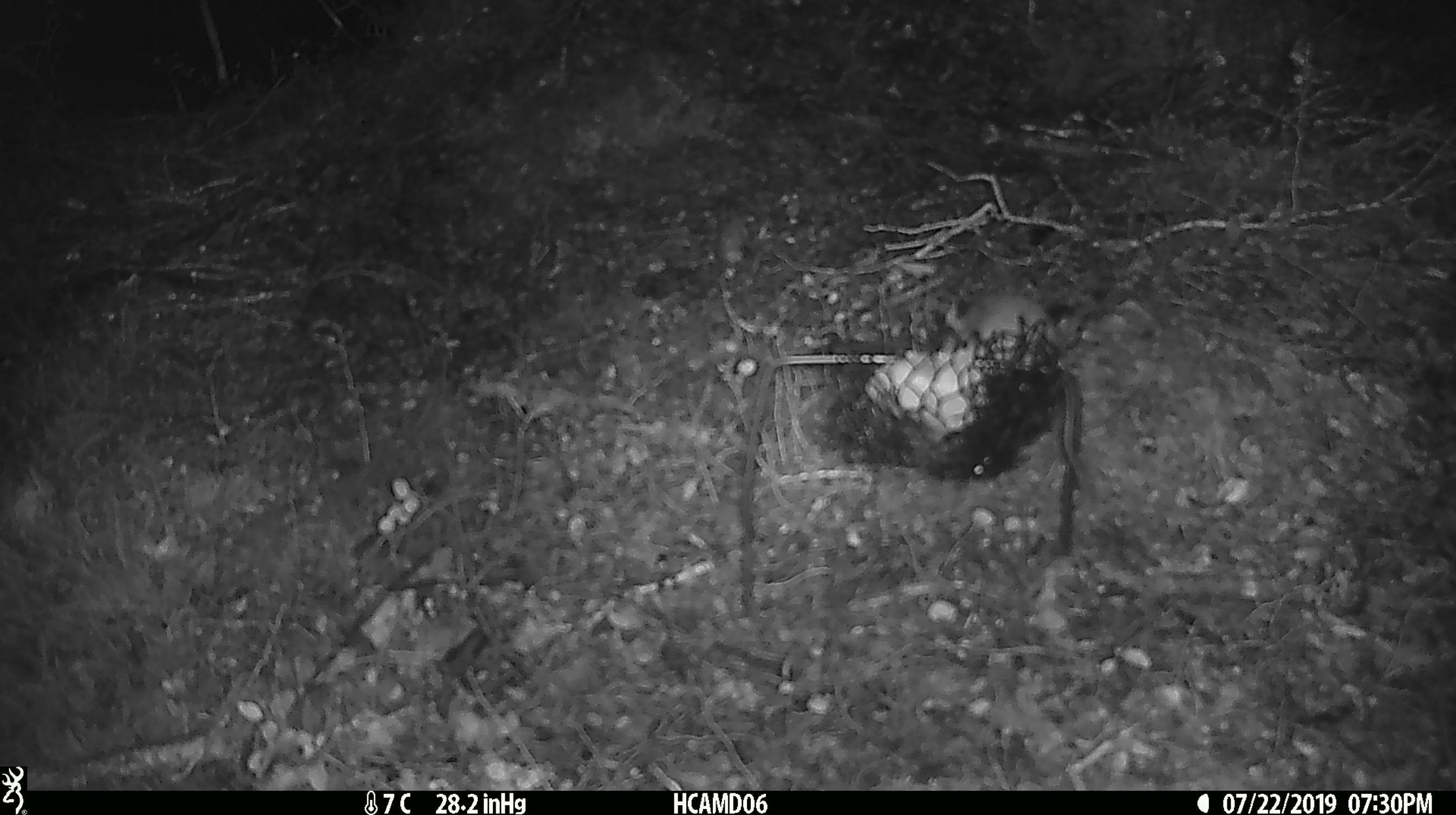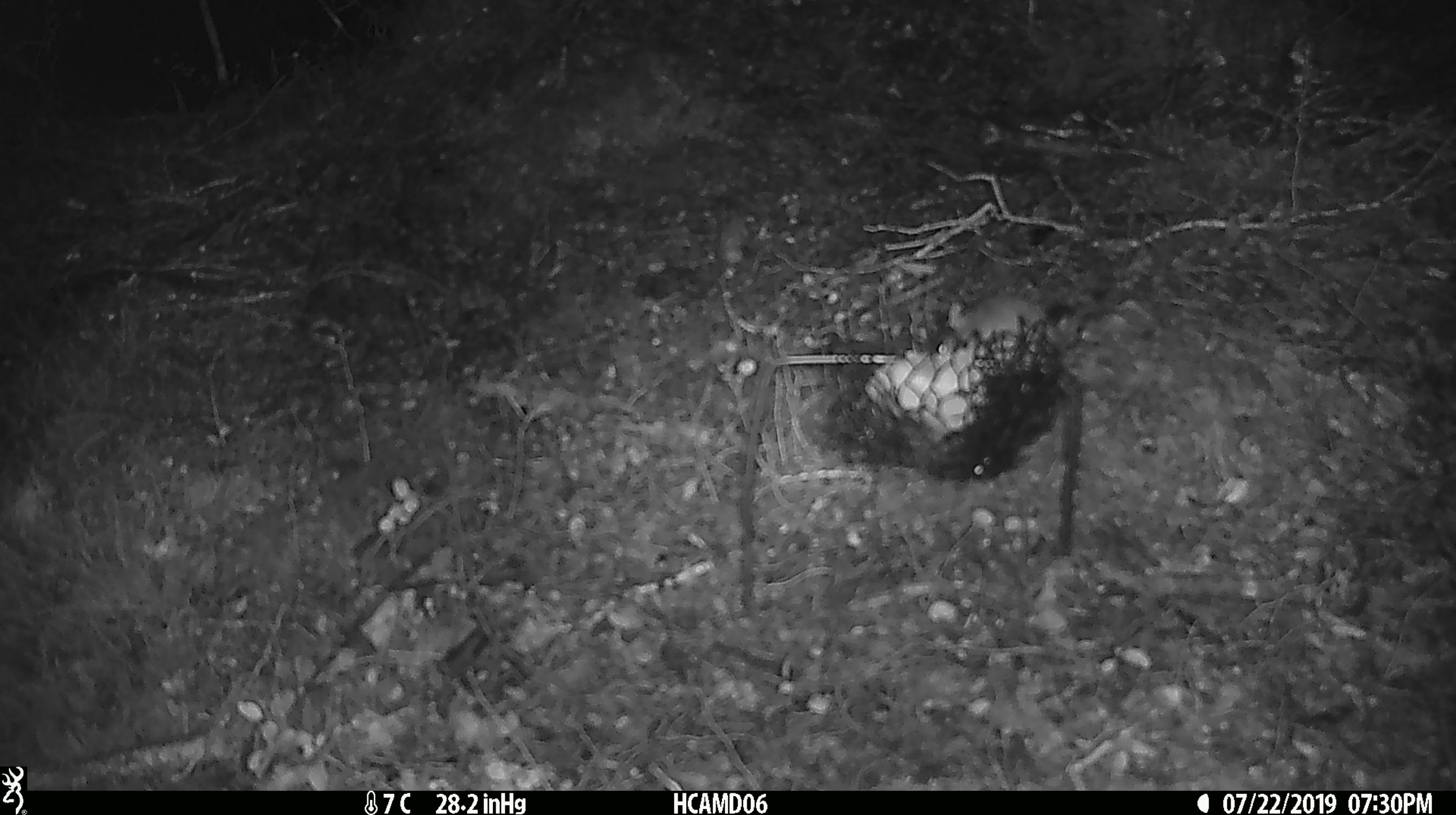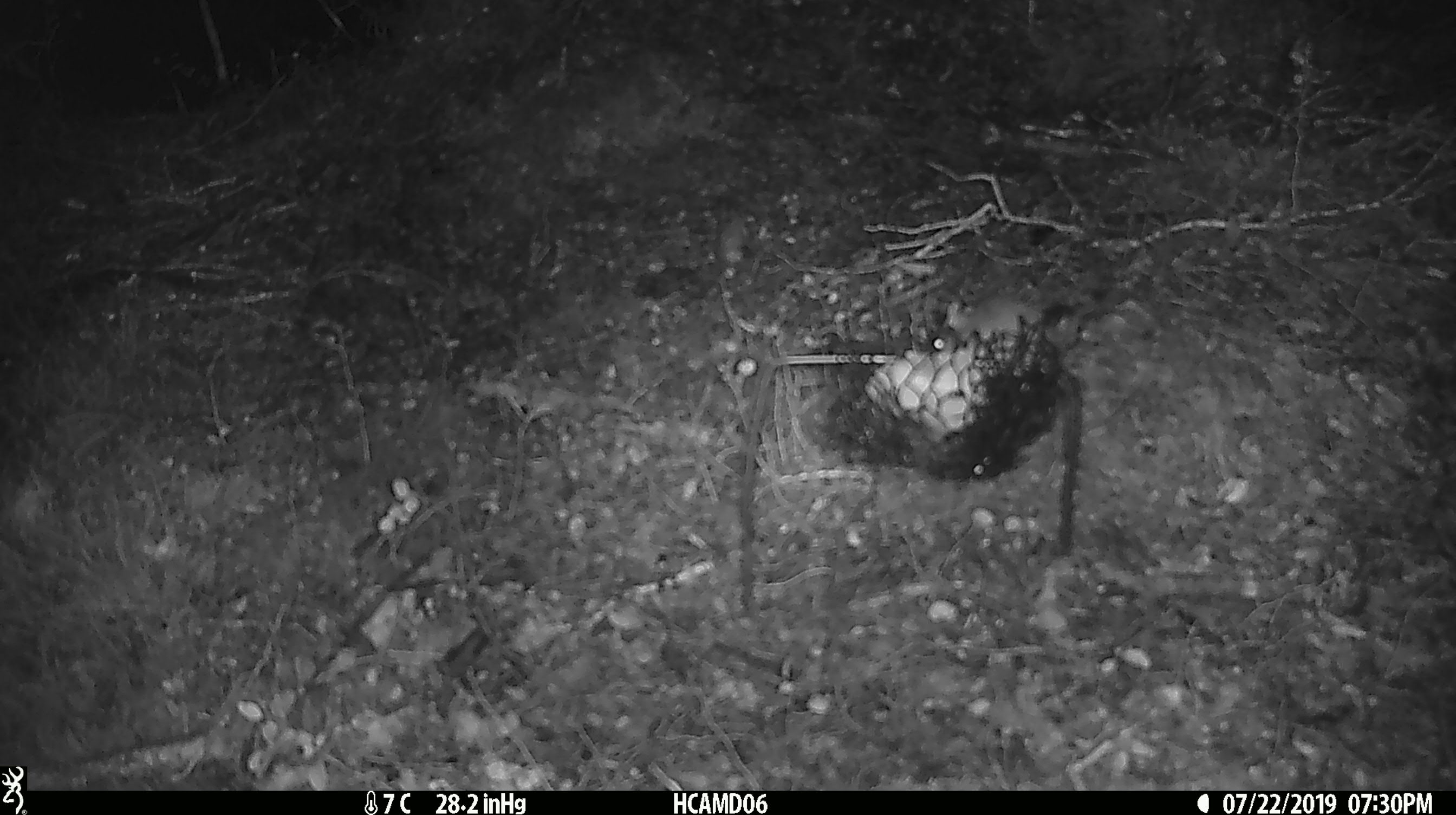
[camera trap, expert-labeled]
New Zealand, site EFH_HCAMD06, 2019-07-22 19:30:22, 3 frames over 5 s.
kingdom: Animalia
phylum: Chordata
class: Mammalia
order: Rodentia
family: Muridae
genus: Mus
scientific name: Mus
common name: mouse